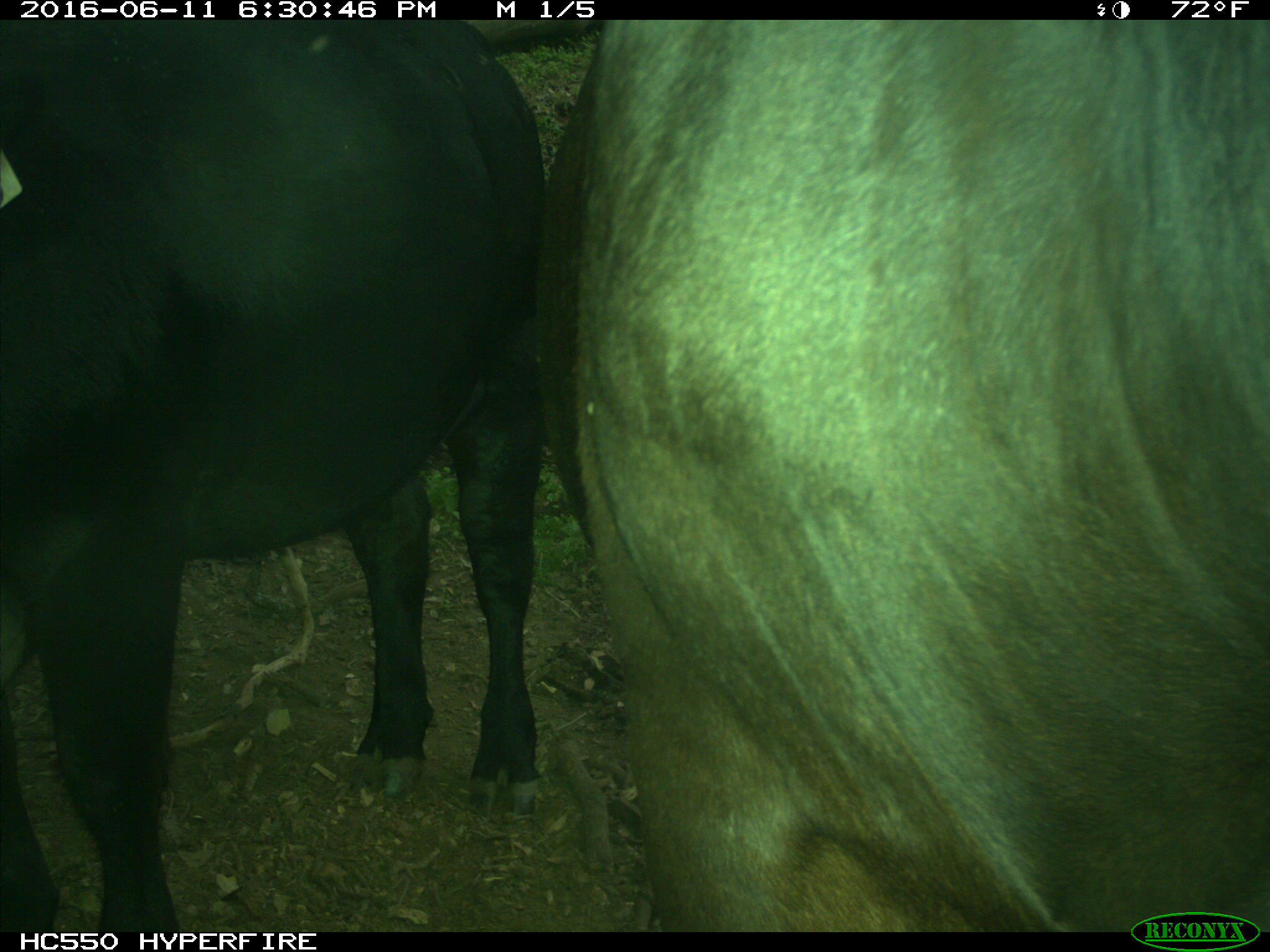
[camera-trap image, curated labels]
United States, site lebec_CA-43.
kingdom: Animalia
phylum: Chordata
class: Mammalia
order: Artiodactyla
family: Bovidae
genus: Bos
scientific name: Bos taurus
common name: domestic cow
Bos taurus (domestic cow).